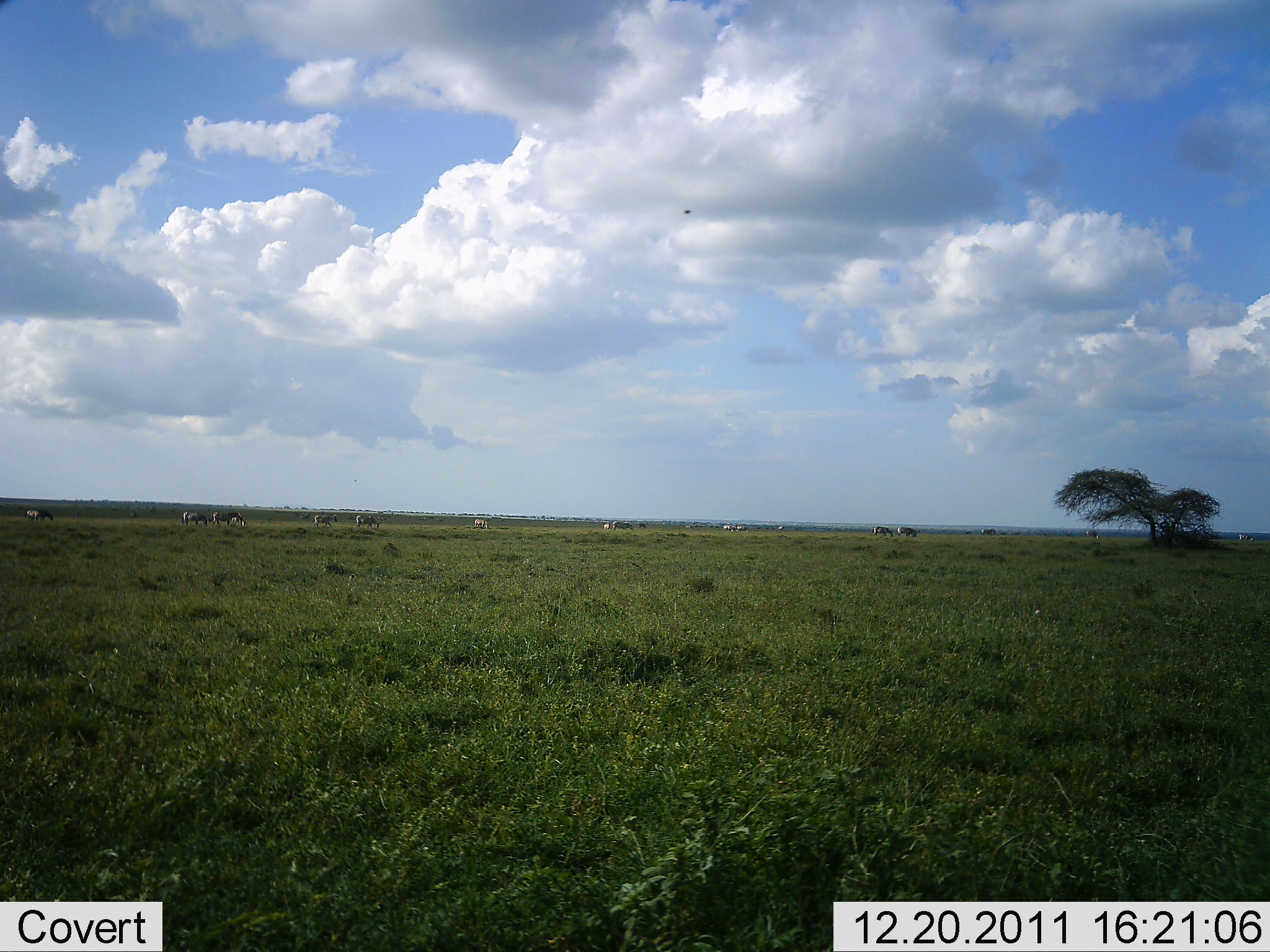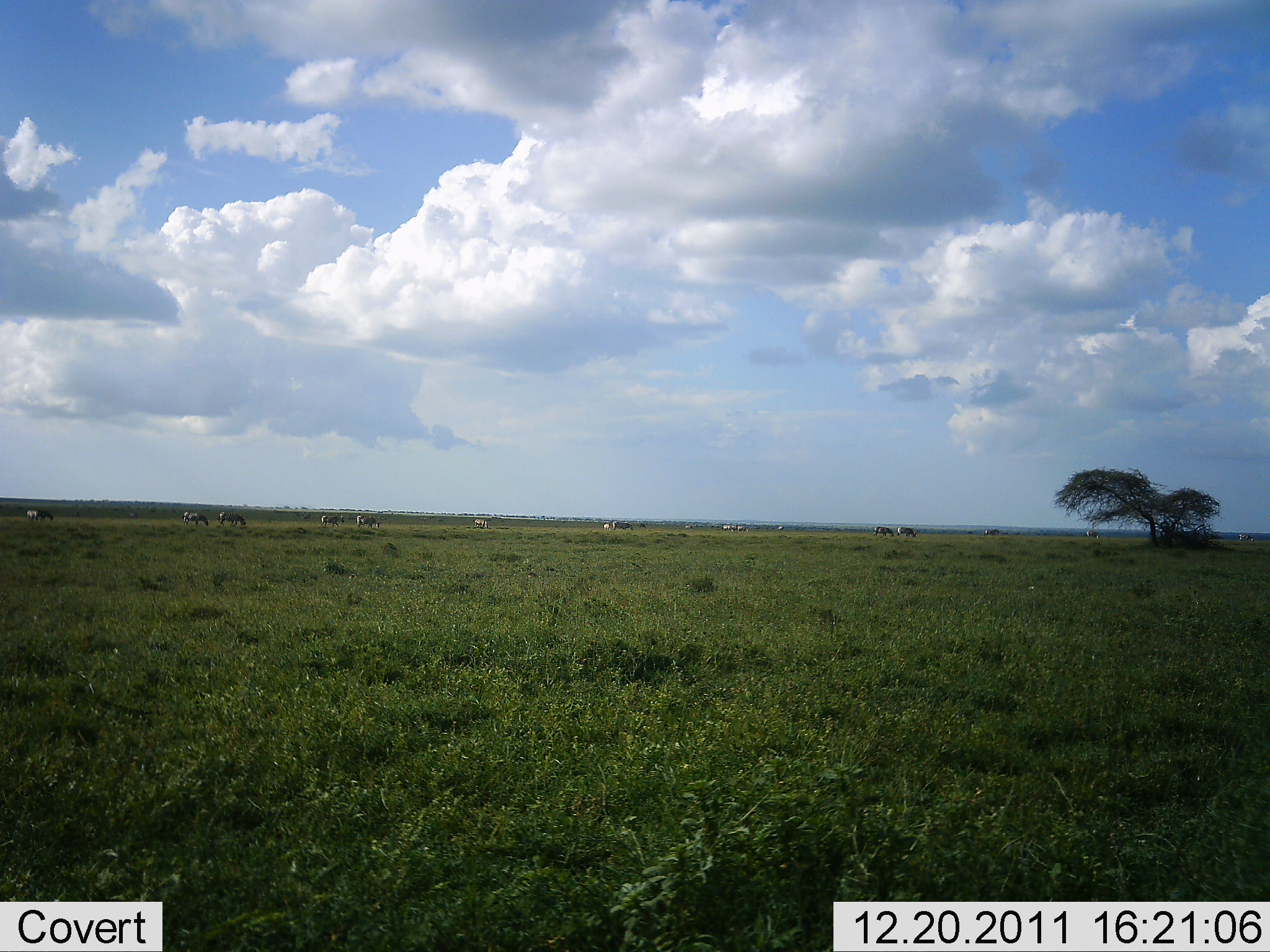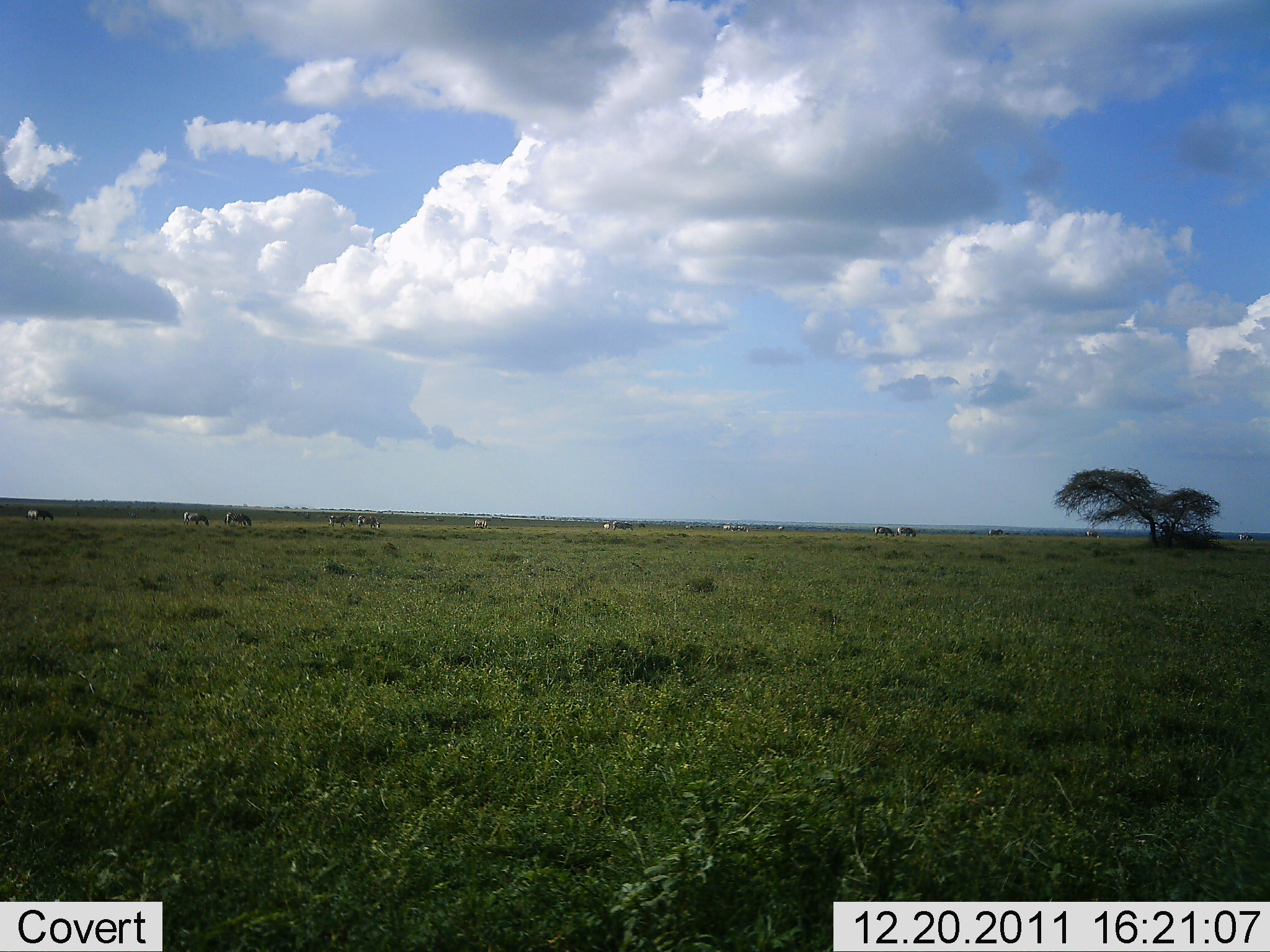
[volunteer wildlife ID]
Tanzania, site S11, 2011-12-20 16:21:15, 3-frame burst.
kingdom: Animalia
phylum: Chordata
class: Mammalia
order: Perissodactyla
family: Equidae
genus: Equus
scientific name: Equus quagga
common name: plains zebra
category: zebra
Zebra (plains zebra) (Equus quagga), count 11-50. Behavior (volunteer vote fractions): standing 50%, resting 0%, moving 75%, interacting 0%. Young present (vote fraction): 0%. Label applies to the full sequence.